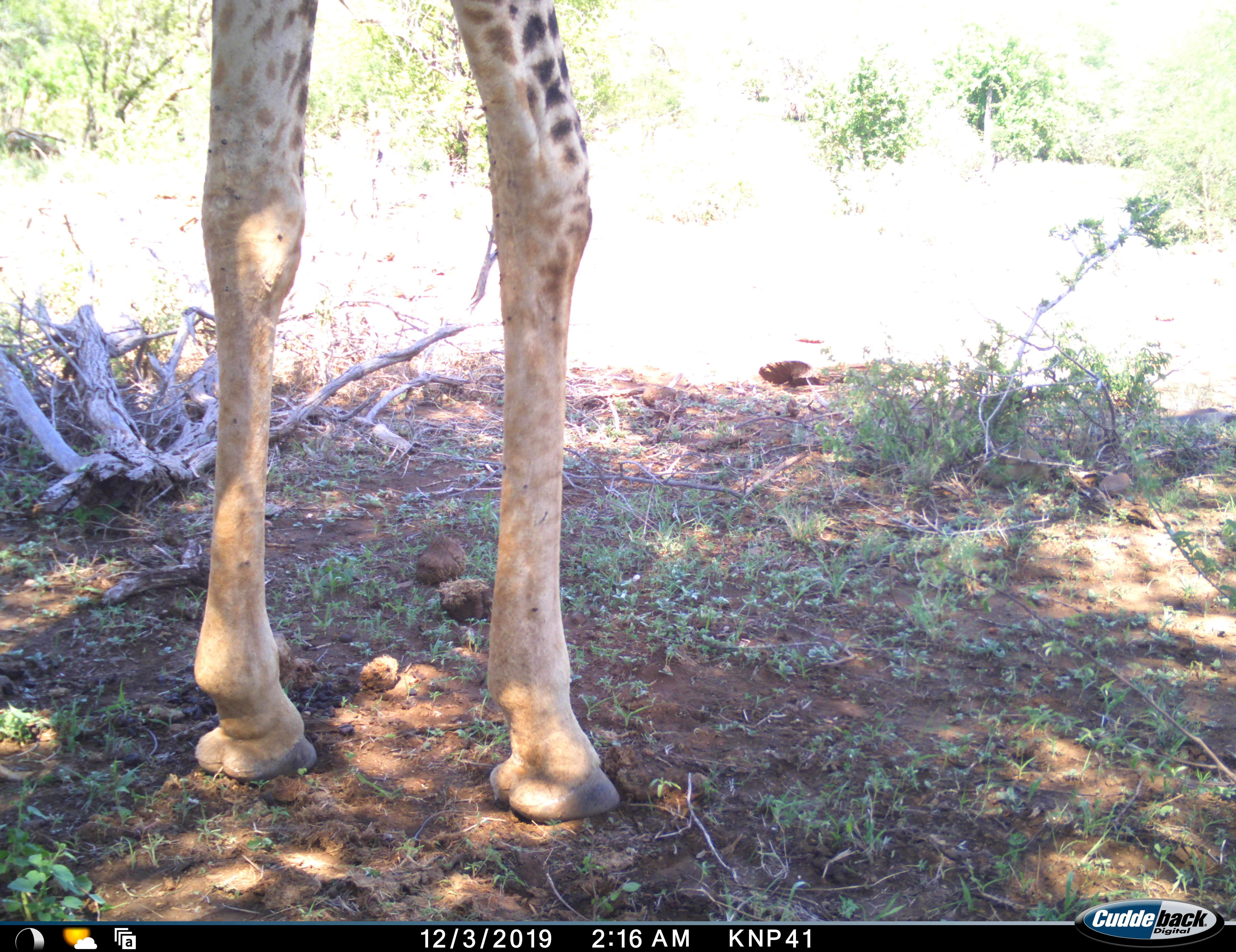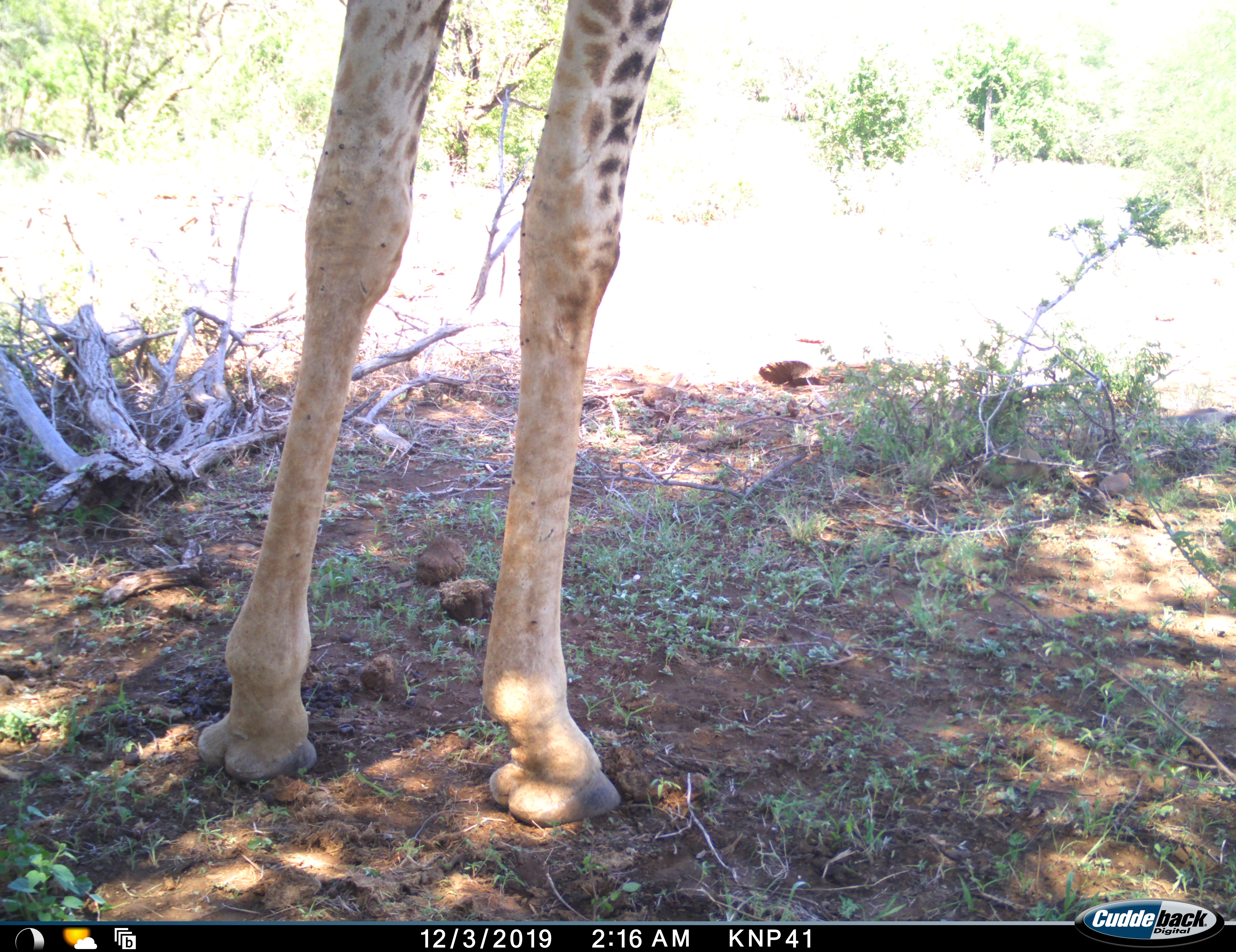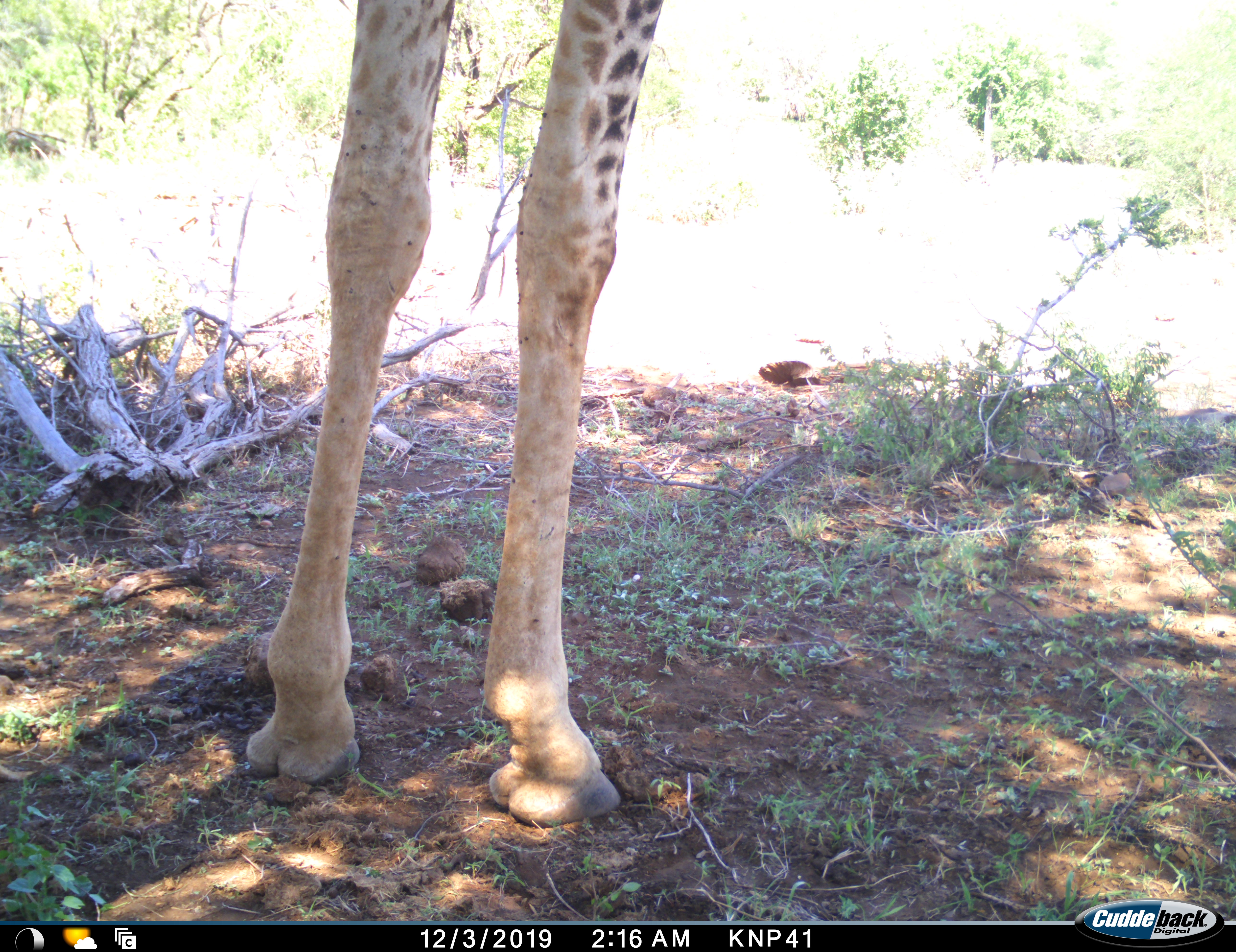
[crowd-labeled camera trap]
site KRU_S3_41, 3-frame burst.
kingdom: Animalia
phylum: Chordata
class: Mammalia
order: Artiodactyla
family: Giraffidae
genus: Giraffa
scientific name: Giraffa camelopardalis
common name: giraffe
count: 1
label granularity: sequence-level